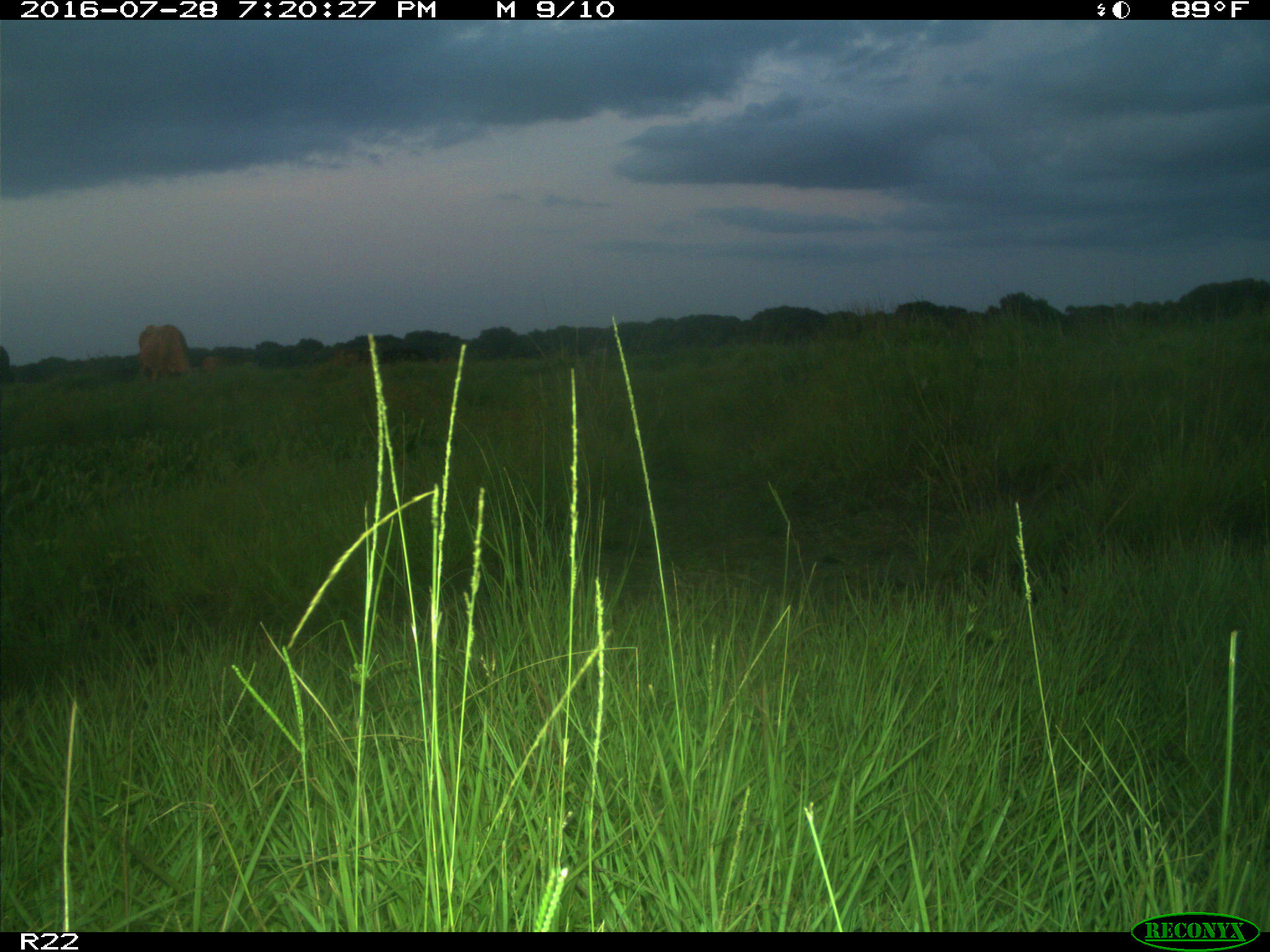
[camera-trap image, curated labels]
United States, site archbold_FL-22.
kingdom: Animalia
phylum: Chordata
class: Mammalia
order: Artiodactyla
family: Bovidae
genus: Bos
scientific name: Bos taurus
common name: domestic cow